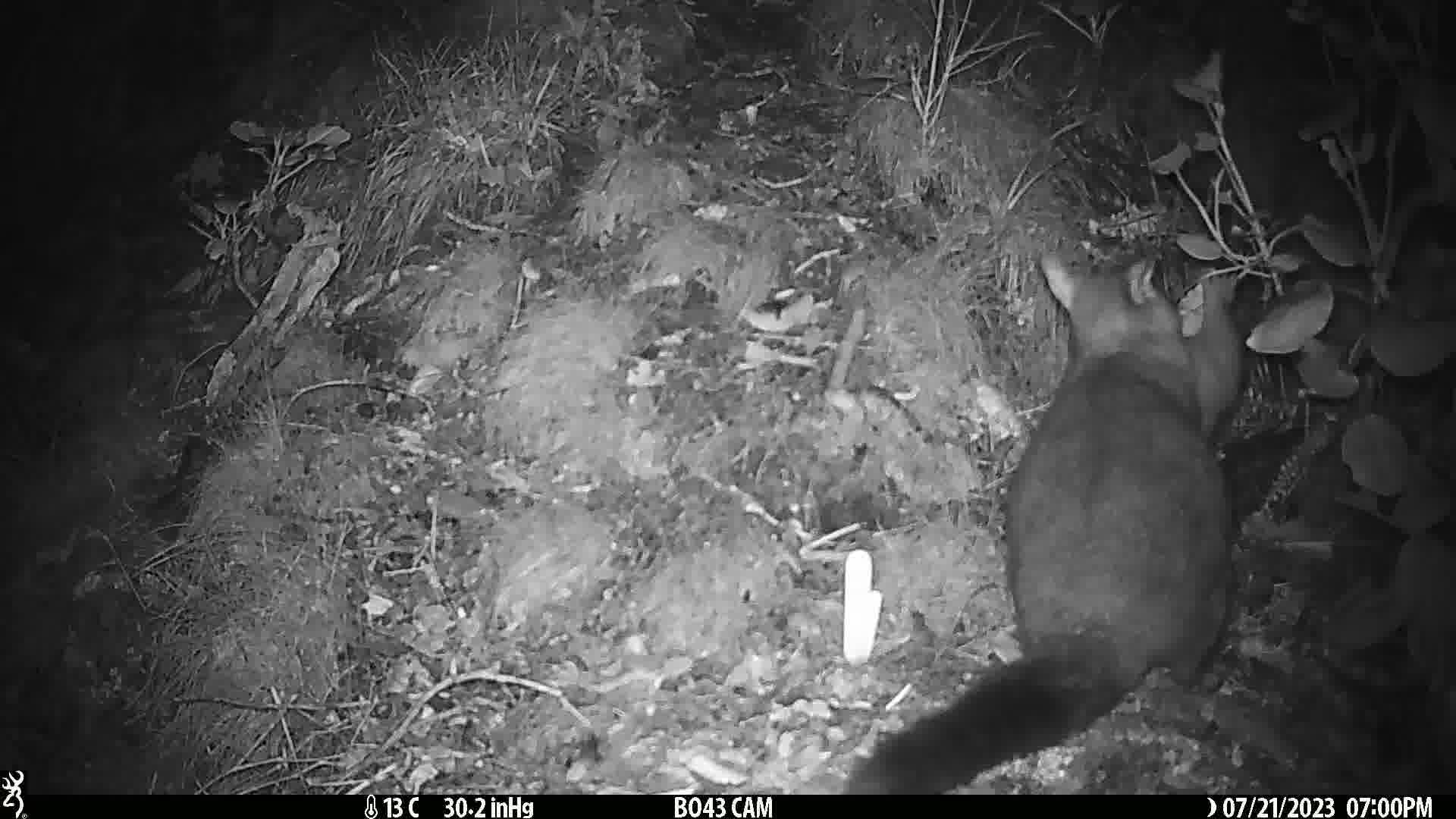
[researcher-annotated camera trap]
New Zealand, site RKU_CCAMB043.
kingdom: Animalia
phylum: Chordata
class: Mammalia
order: Diprotodontia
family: Phalangeridae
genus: Trichosurus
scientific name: Trichosurus vulpecula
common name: common brushtail possum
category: possum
Possum (common brushtail possum) (Trichosurus vulpecula).